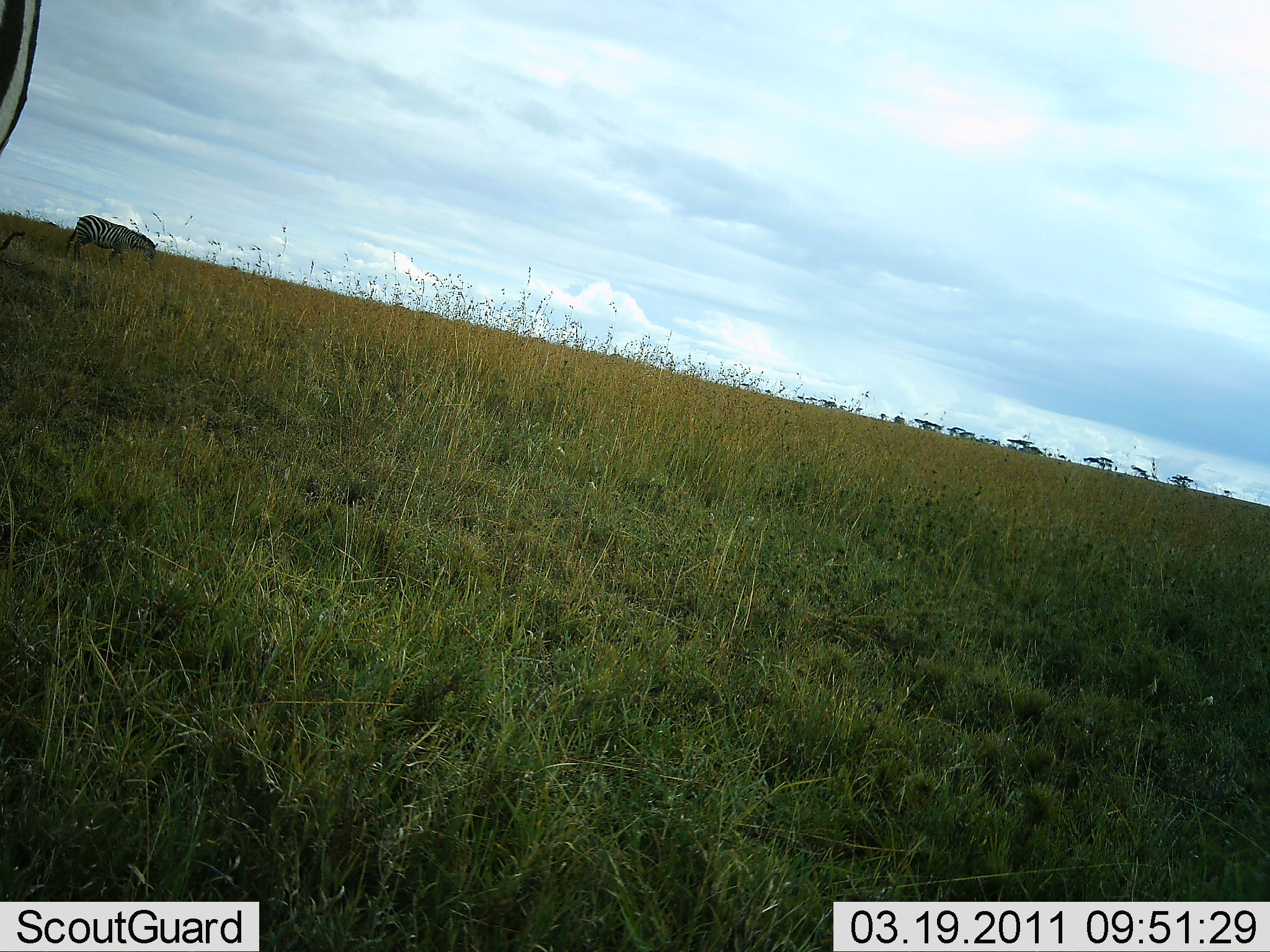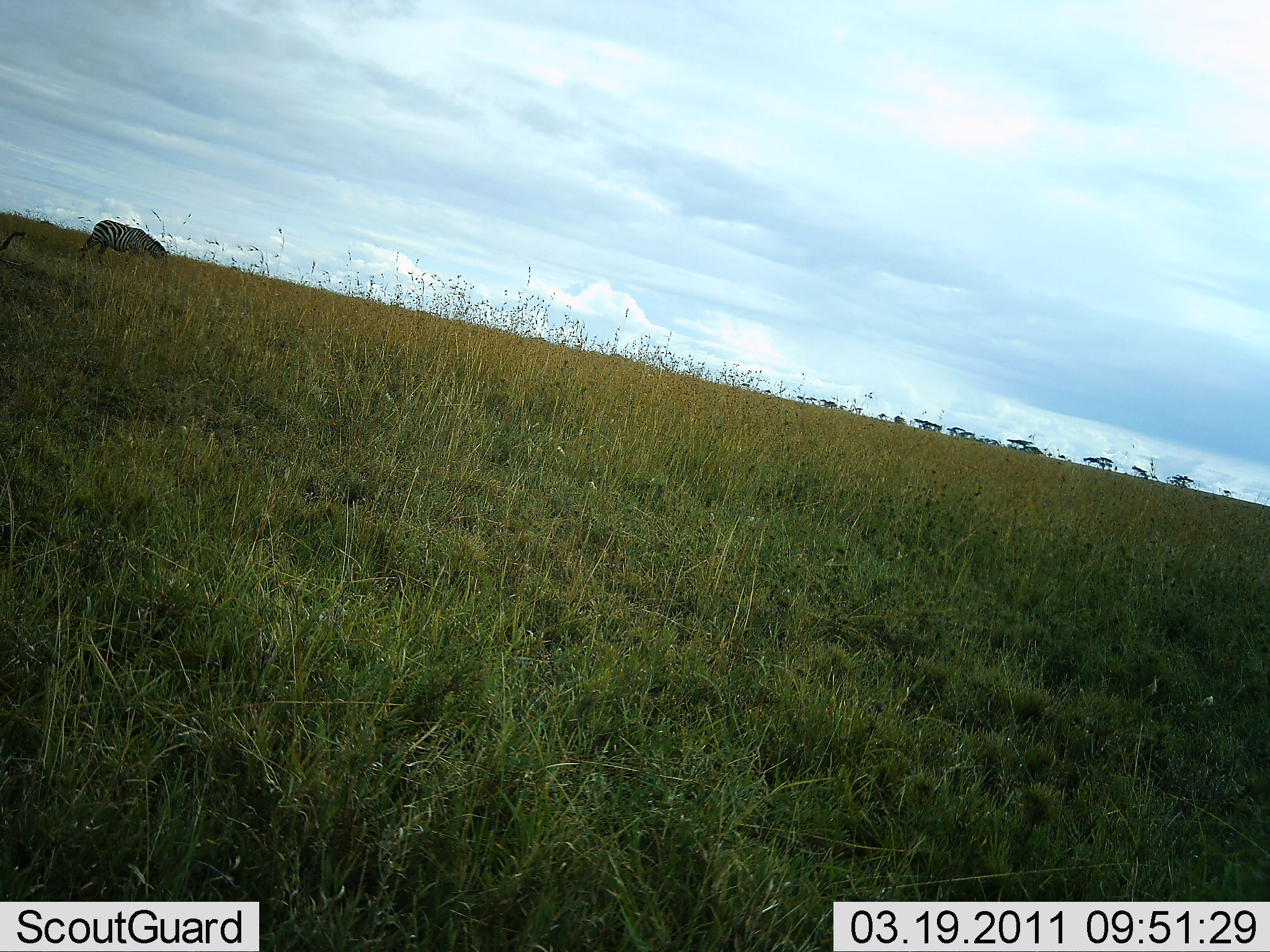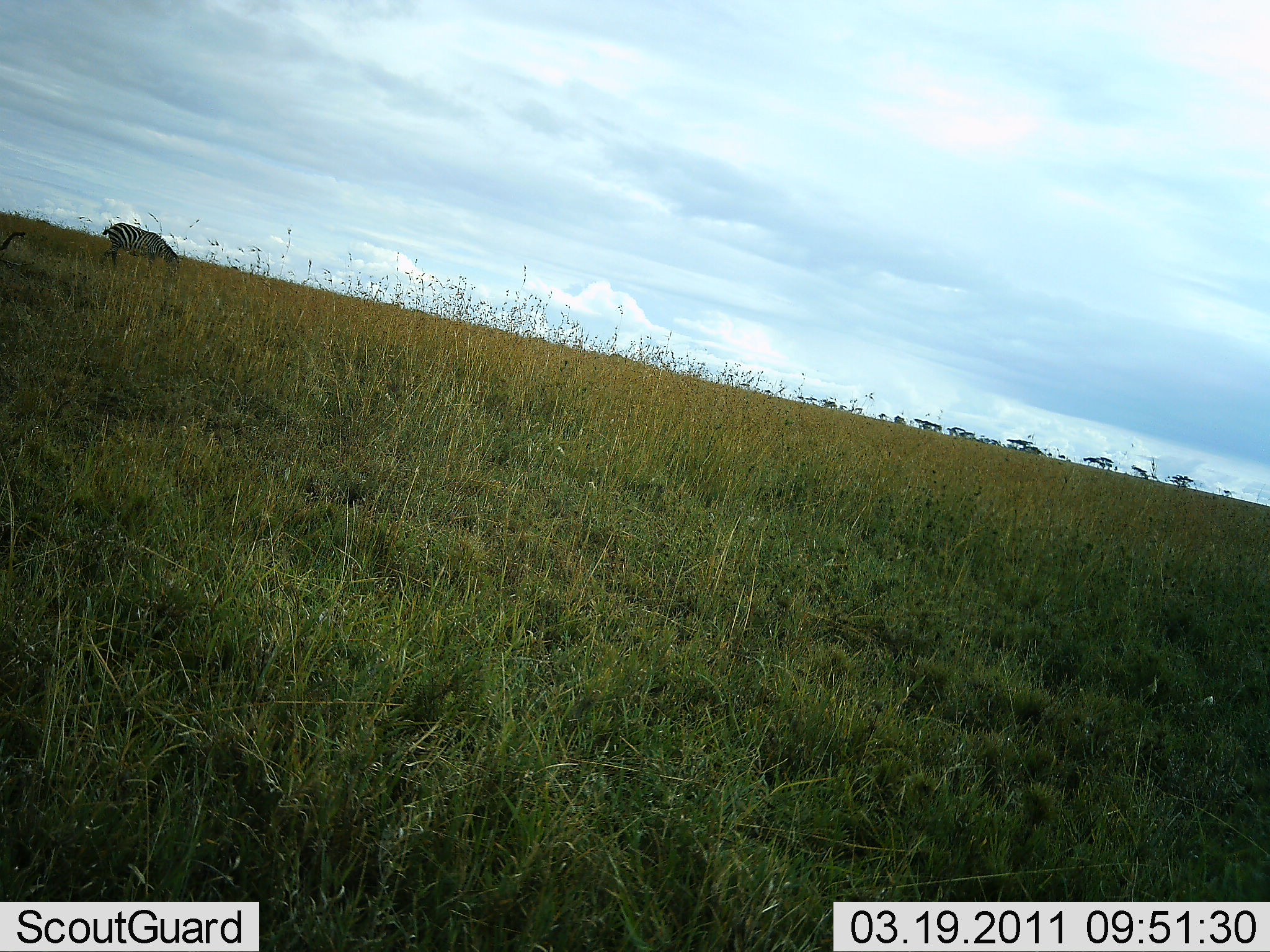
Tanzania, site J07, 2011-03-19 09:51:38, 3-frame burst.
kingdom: Animalia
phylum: Chordata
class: Mammalia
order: Perissodactyla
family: Equidae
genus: Equus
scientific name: Equus quagga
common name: plains zebra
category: zebra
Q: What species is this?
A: Zebra (plains zebra) (Equus quagga).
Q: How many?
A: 2.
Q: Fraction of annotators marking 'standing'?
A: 27%.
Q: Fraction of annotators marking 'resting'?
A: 0%.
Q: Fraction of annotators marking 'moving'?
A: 64%.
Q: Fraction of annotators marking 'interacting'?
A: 0%.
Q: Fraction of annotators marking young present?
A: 0%.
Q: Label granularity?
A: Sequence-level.